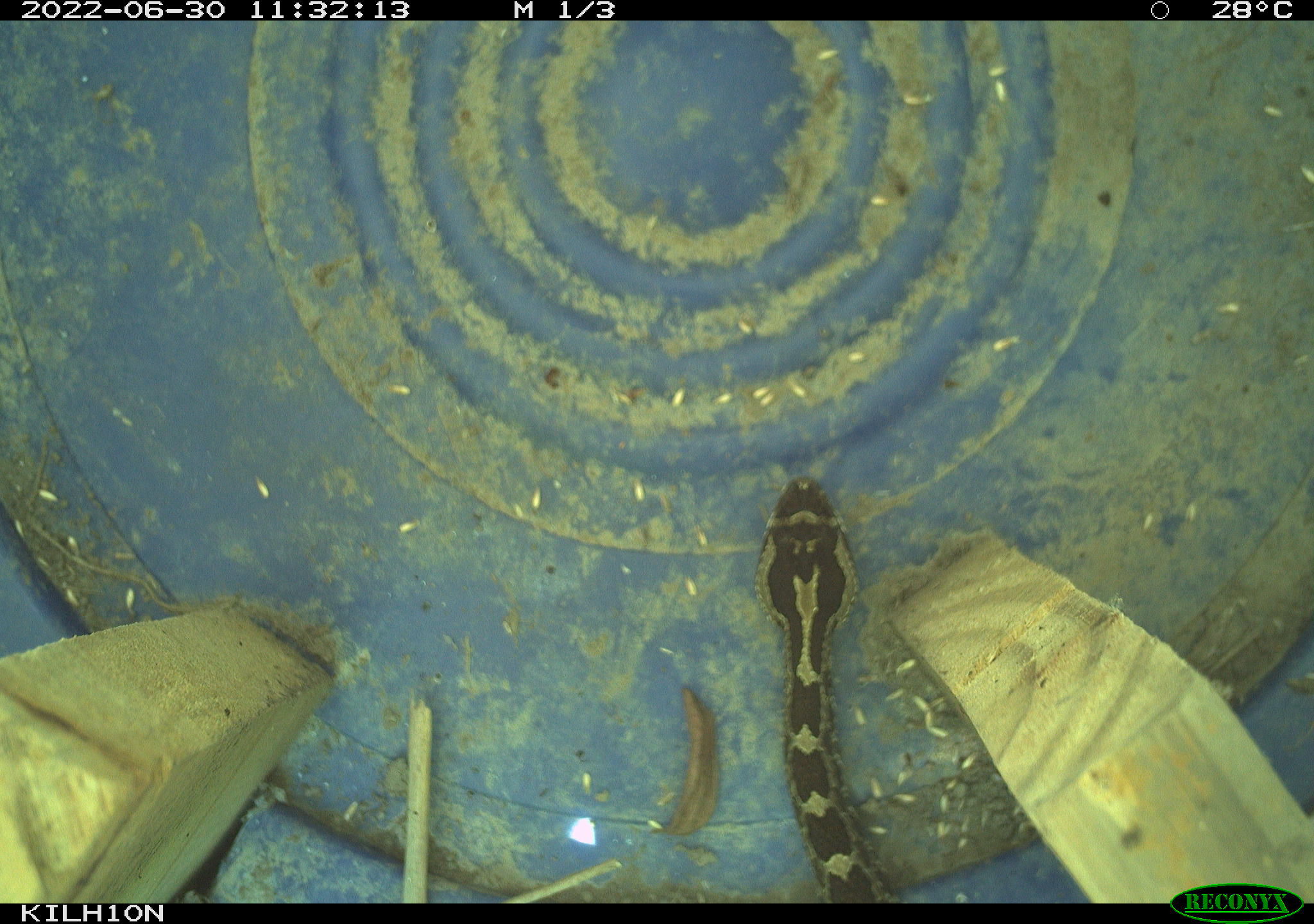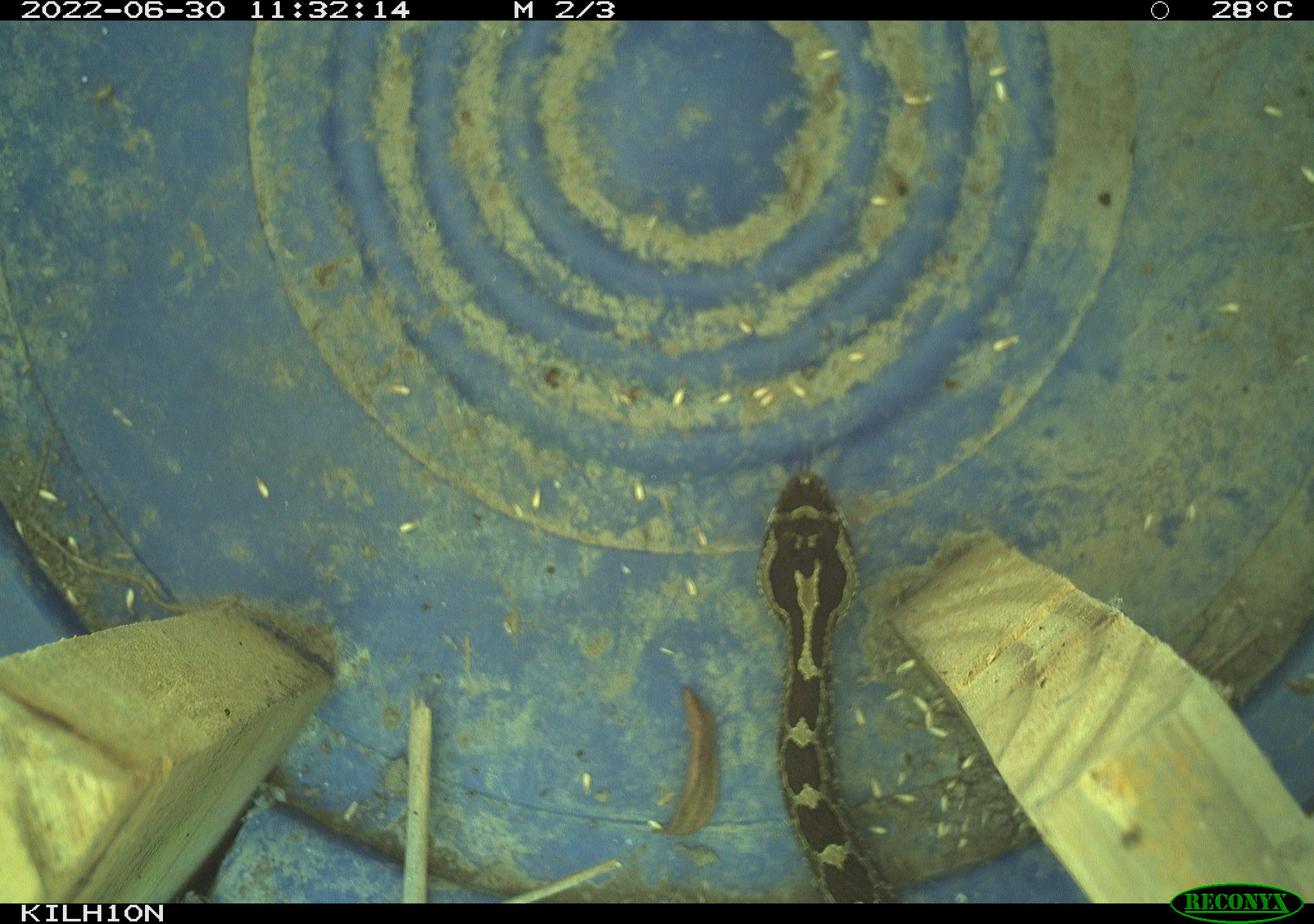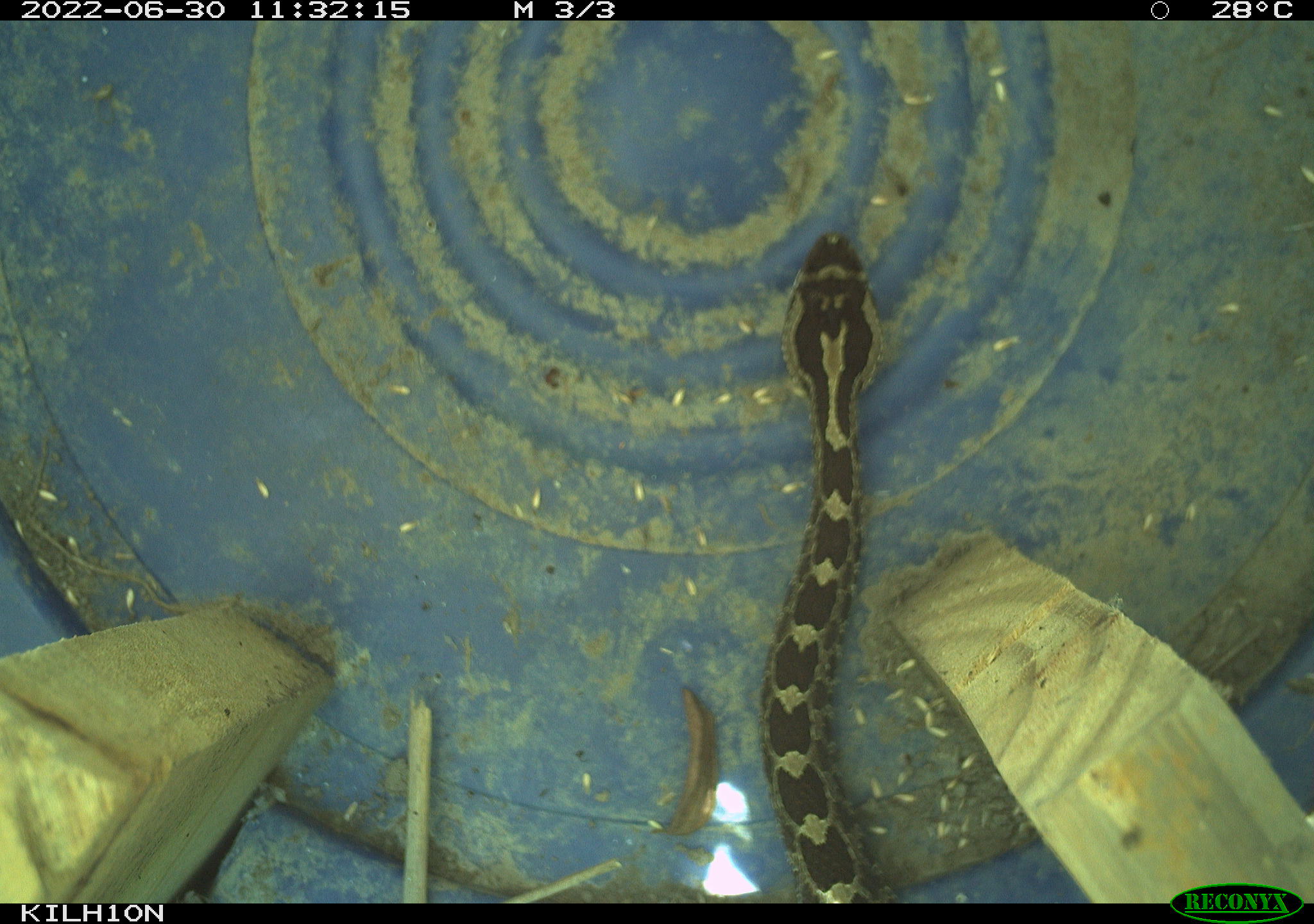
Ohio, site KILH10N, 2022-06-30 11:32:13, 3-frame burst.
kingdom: Animalia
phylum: Chordata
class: Reptilia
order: Squamata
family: Viperidae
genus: Sistrurus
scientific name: Sistrurus catenatus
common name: eastern massasauga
Eastern massasauga (Sistrurus catenatus).